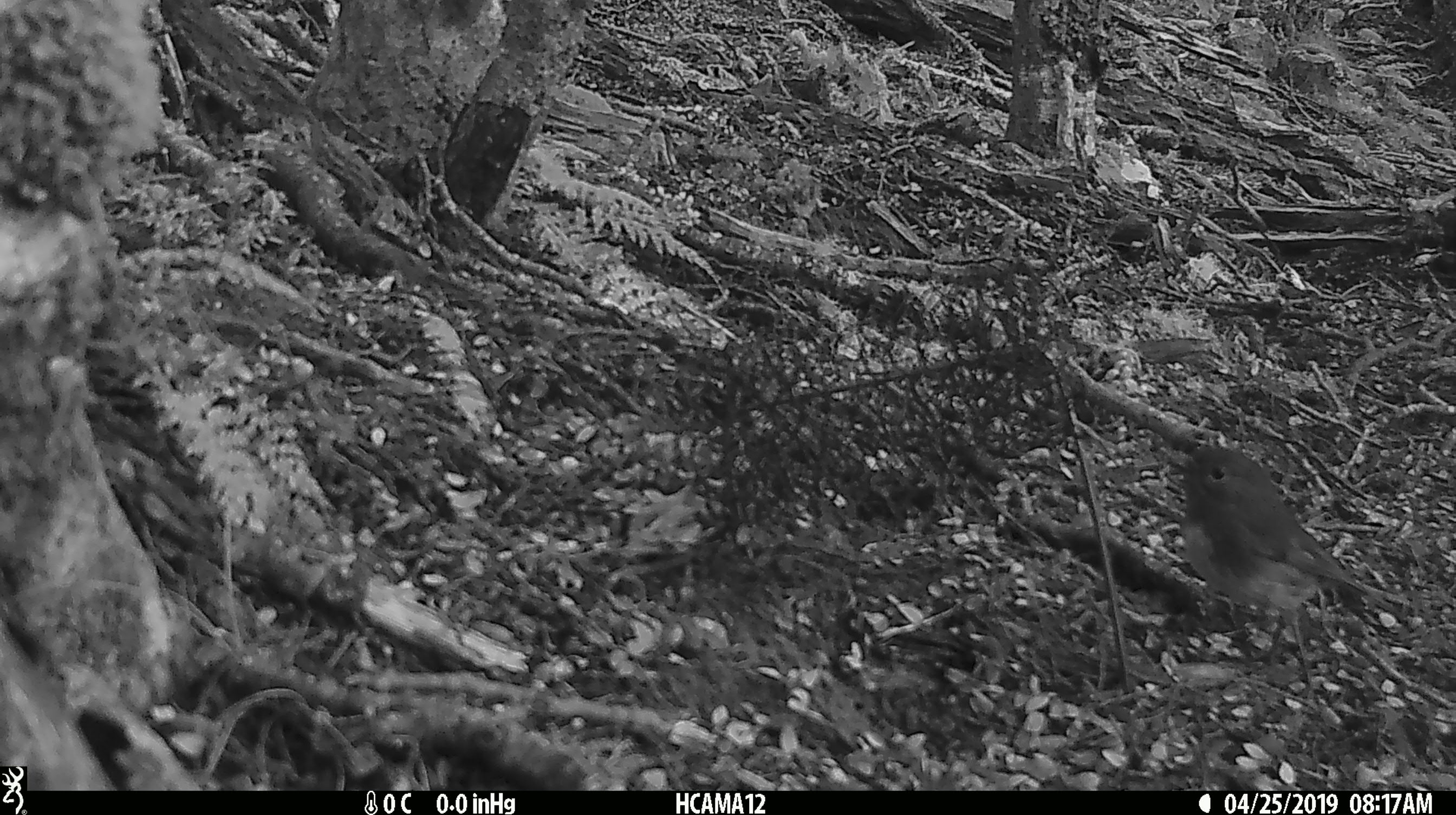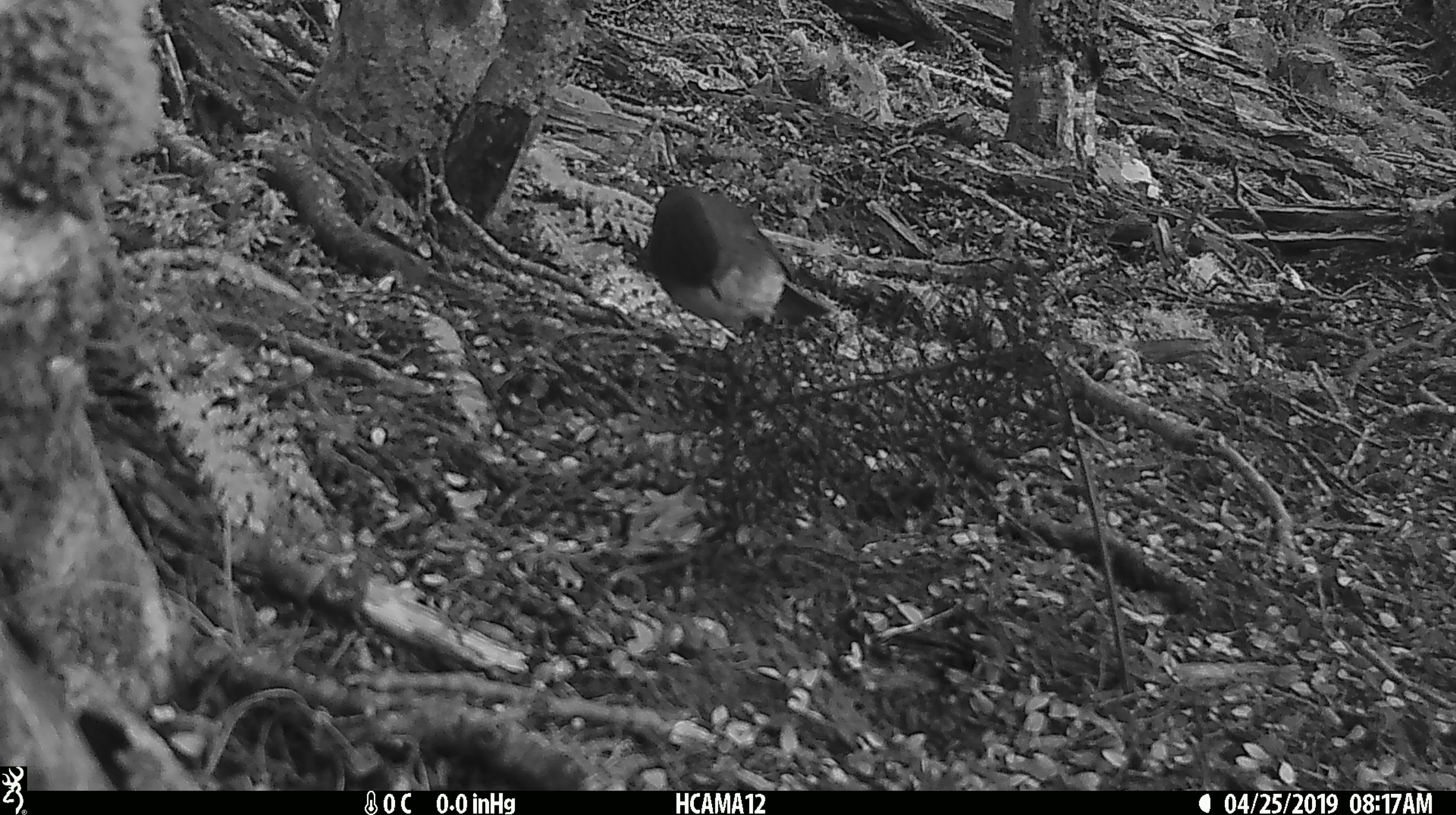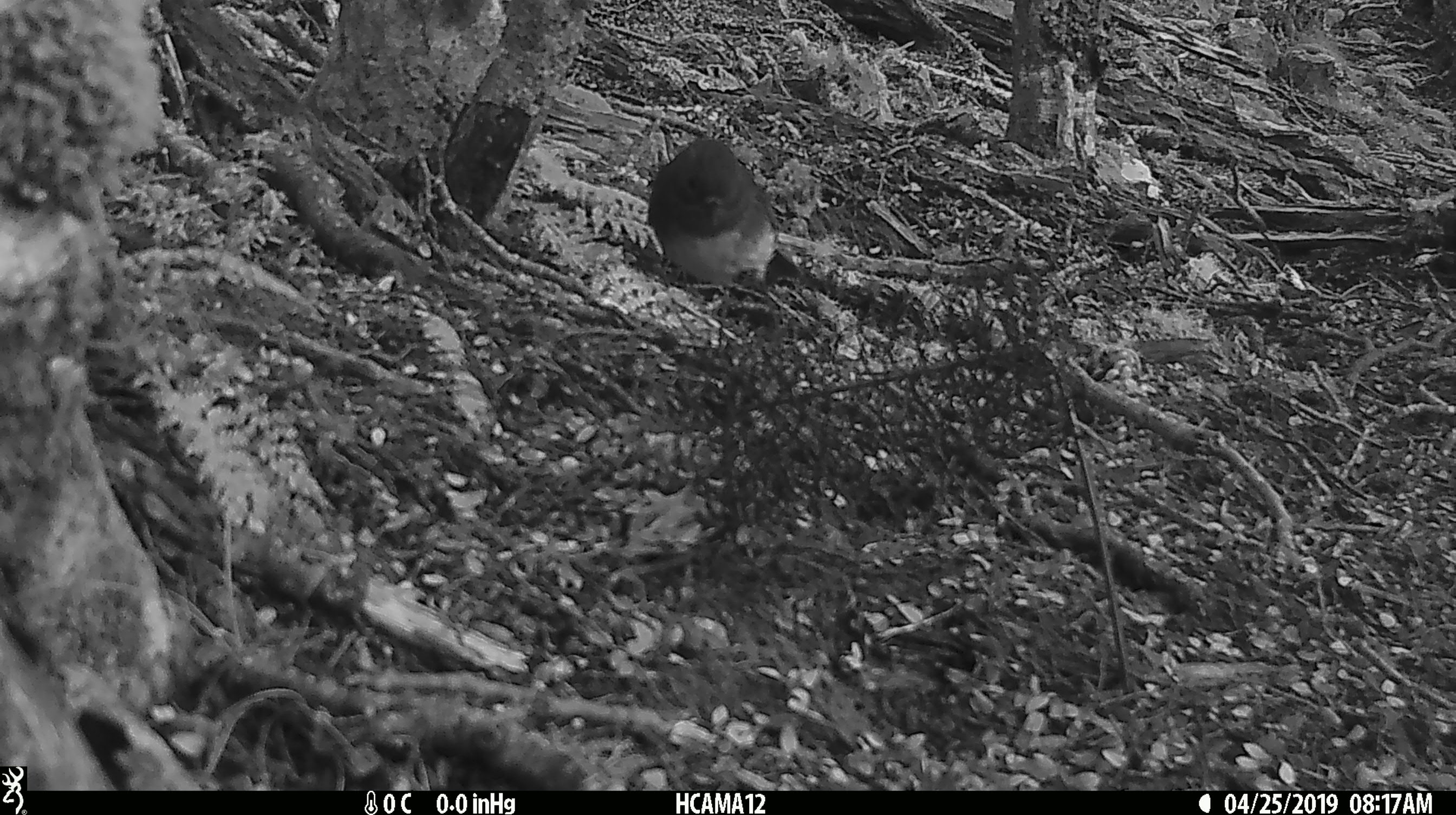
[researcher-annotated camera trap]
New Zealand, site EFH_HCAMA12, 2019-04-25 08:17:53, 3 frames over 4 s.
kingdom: Animalia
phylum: Chordata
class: Aves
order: Passeriformes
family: Petroicidae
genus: Petroica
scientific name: Petroica australis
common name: new zealand robin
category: robin